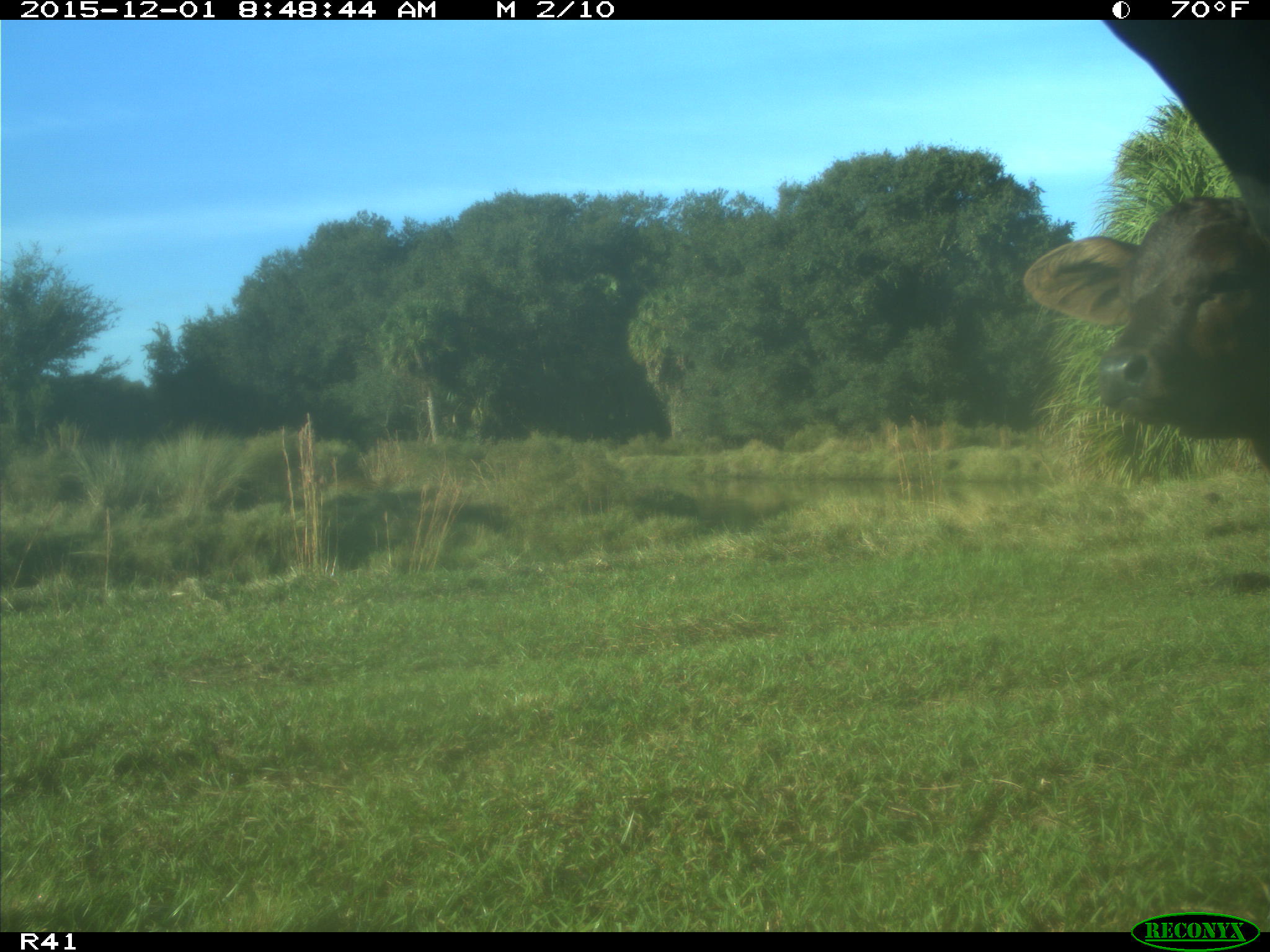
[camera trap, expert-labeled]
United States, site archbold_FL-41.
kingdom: Animalia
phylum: Chordata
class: Mammalia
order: Artiodactyla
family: Bovidae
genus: Bos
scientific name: Bos taurus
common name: domestic cow